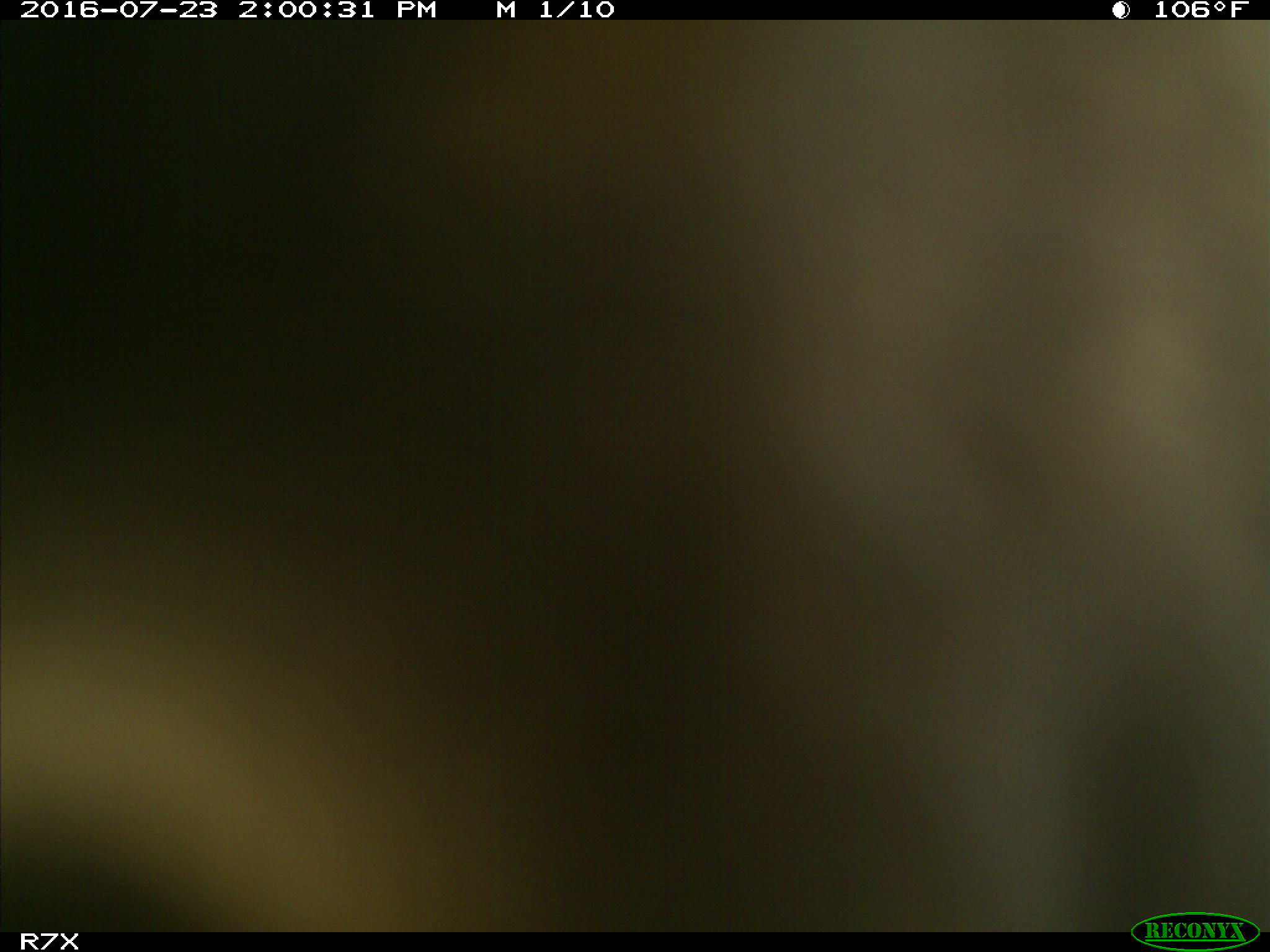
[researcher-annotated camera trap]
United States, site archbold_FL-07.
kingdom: Animalia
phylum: Chordata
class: Mammalia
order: Artiodactyla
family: Bovidae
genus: Bos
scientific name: Bos taurus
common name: domestic cow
Bos taurus (domestic cow).